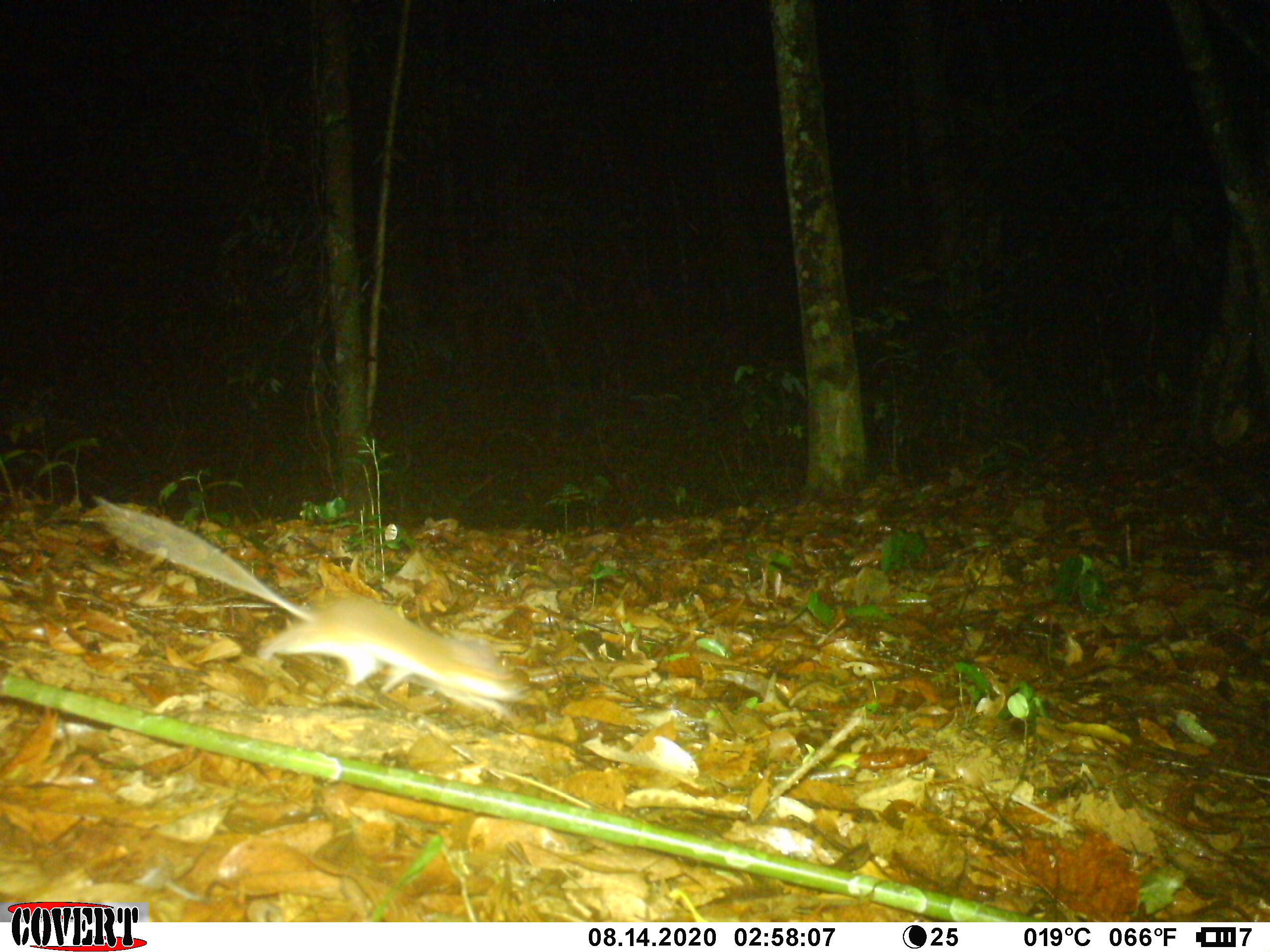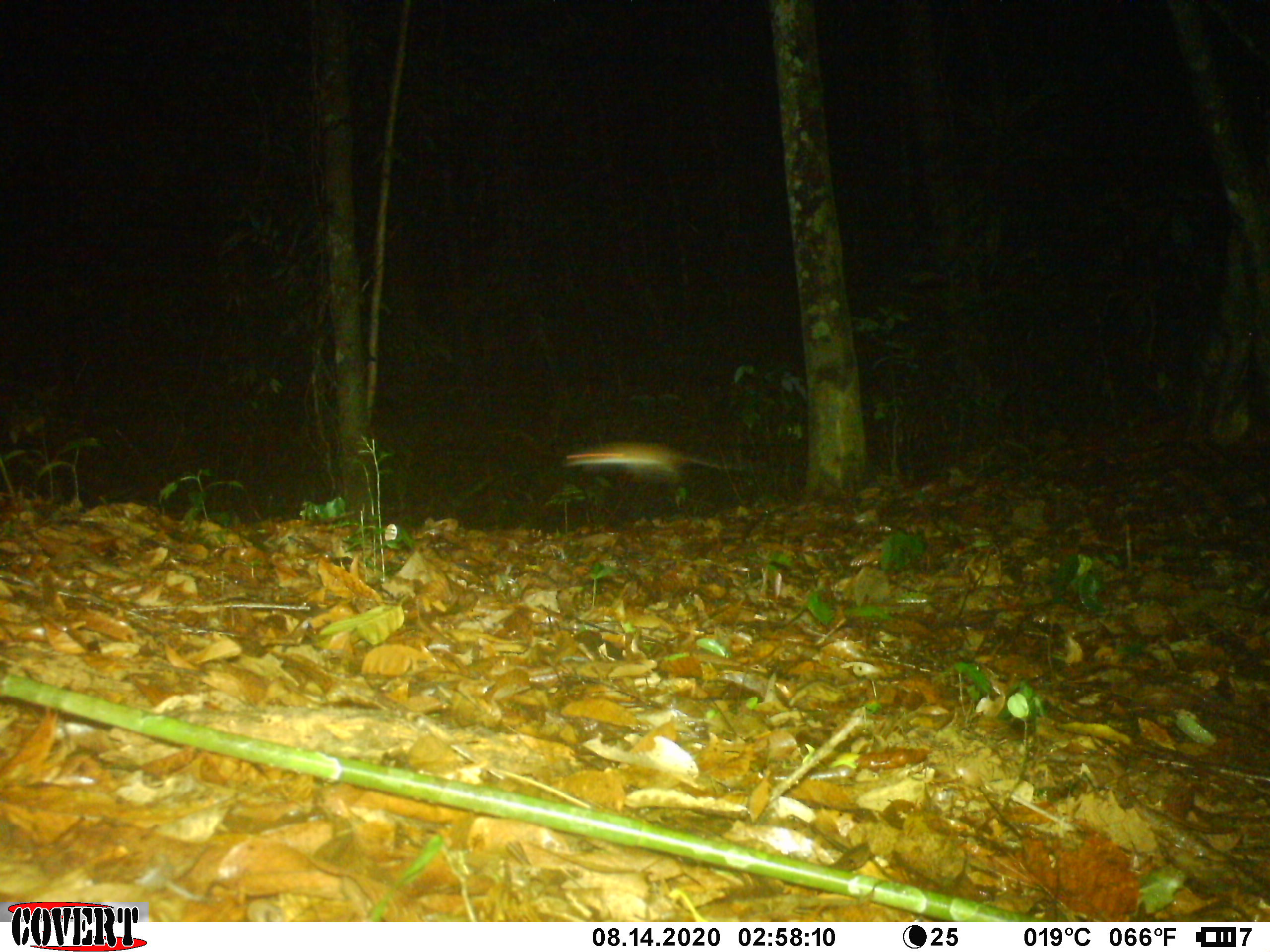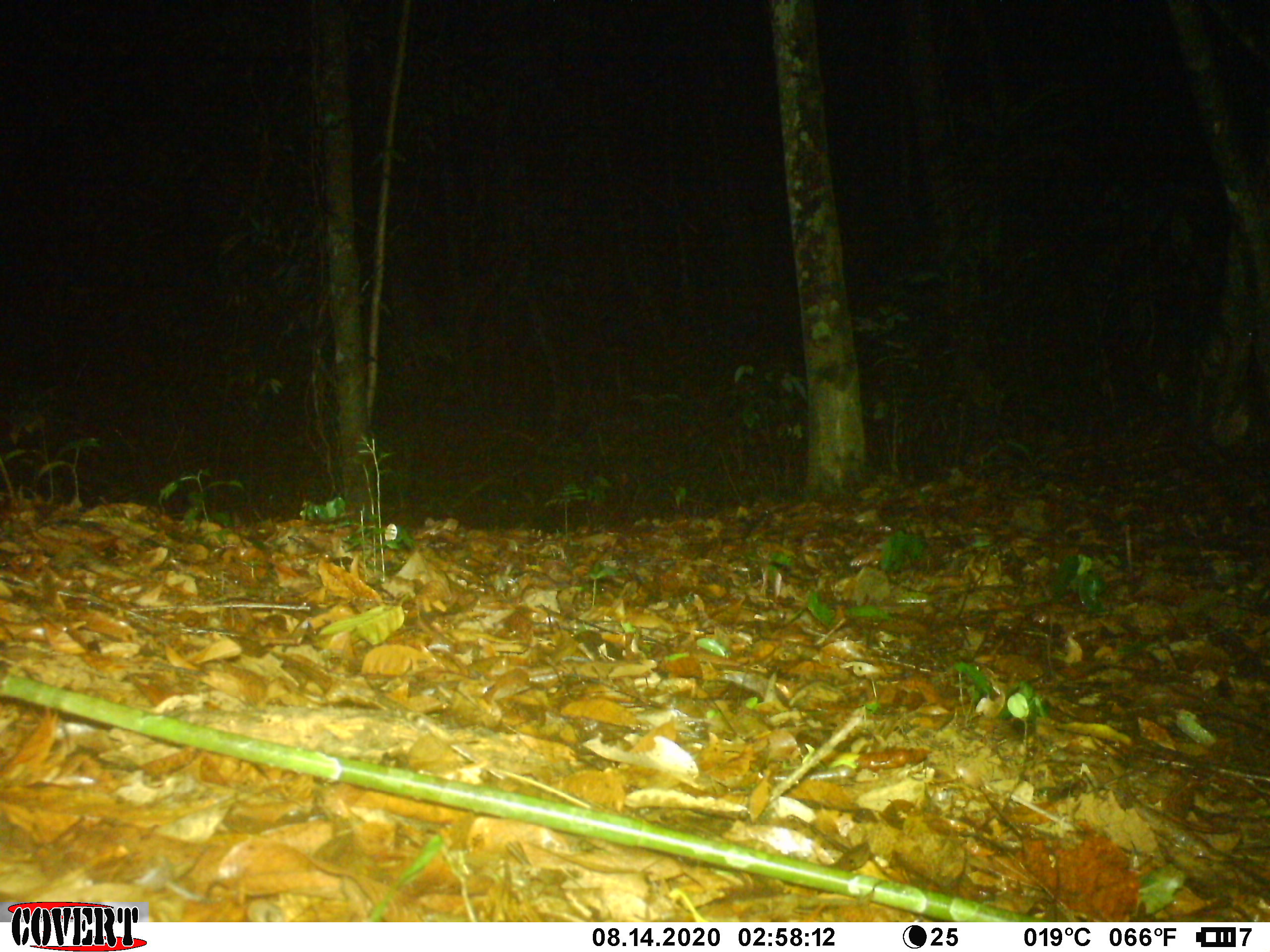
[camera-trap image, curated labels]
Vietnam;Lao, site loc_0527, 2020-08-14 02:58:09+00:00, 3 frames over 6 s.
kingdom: Animalia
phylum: Chordata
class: Mammalia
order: Rodentia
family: Muridae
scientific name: Muridae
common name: old-world mice and rats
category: unidentified murid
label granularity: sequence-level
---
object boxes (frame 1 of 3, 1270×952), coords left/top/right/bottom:
unidentified murid: 92/494/530/719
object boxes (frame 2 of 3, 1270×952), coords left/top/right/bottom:
unidentified murid: 561/440/722/480